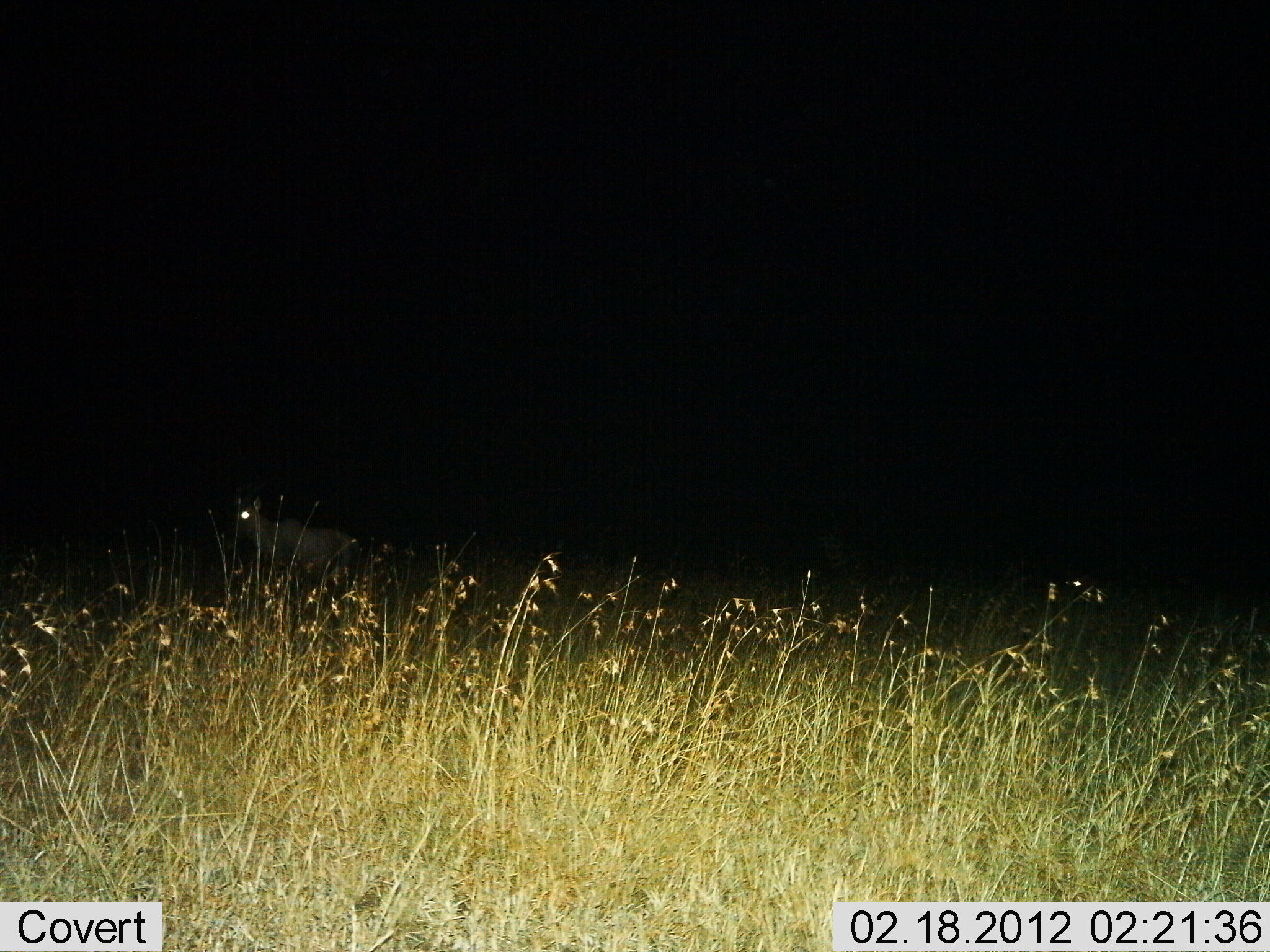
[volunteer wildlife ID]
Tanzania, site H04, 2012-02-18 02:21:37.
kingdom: Animalia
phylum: Chordata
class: Mammalia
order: Artiodactyla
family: Bovidae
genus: Connochaetes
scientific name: Connochaetes taurinus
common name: blue wildebeest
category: wildebeest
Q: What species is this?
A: Wildebeest (blue wildebeest) (Connochaetes taurinus).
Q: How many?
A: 1.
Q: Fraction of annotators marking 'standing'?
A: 100%.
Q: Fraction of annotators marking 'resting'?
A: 0%.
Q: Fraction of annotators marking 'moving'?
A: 0%.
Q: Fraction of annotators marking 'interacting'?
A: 0%.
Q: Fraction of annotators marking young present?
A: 0%.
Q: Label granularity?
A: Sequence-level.